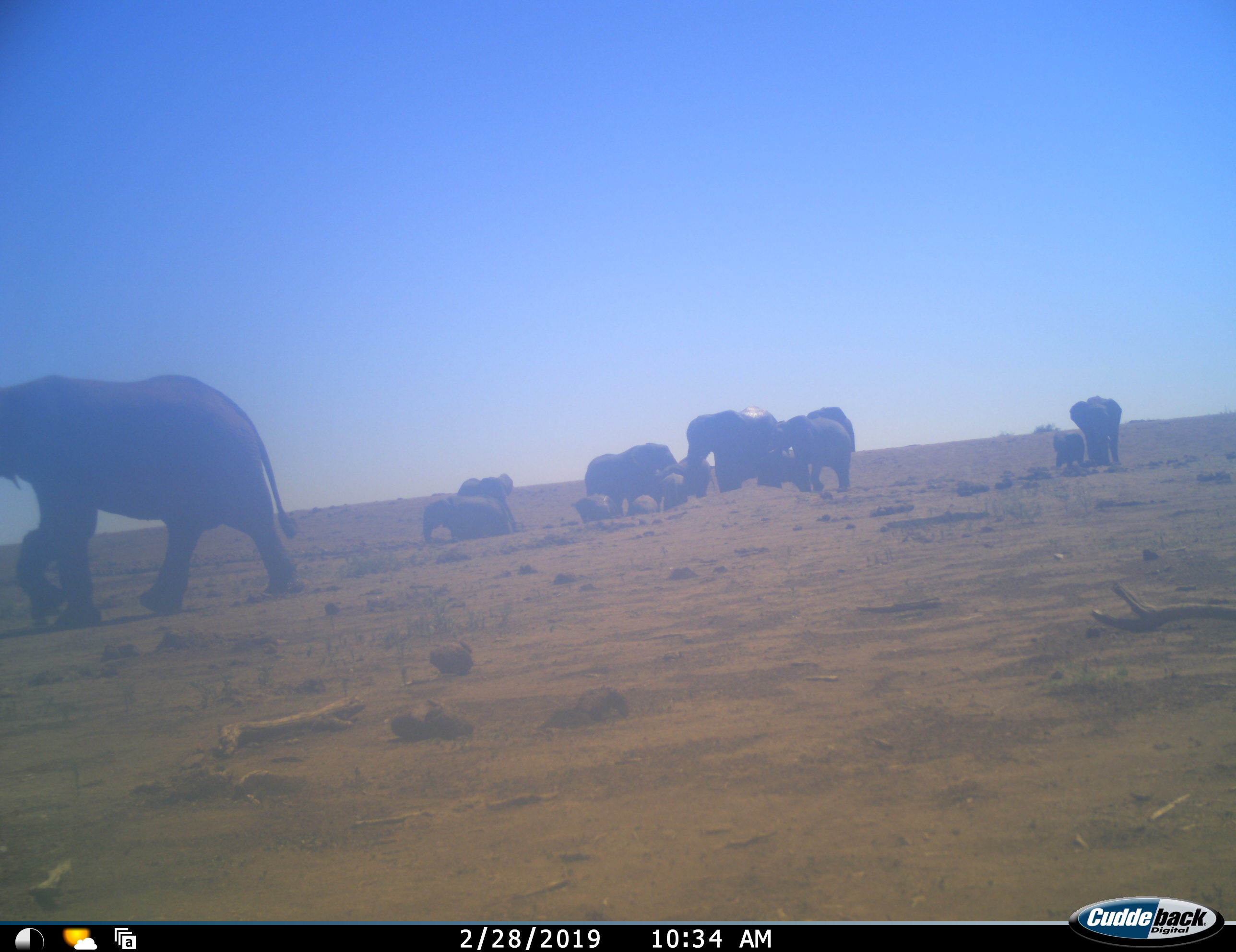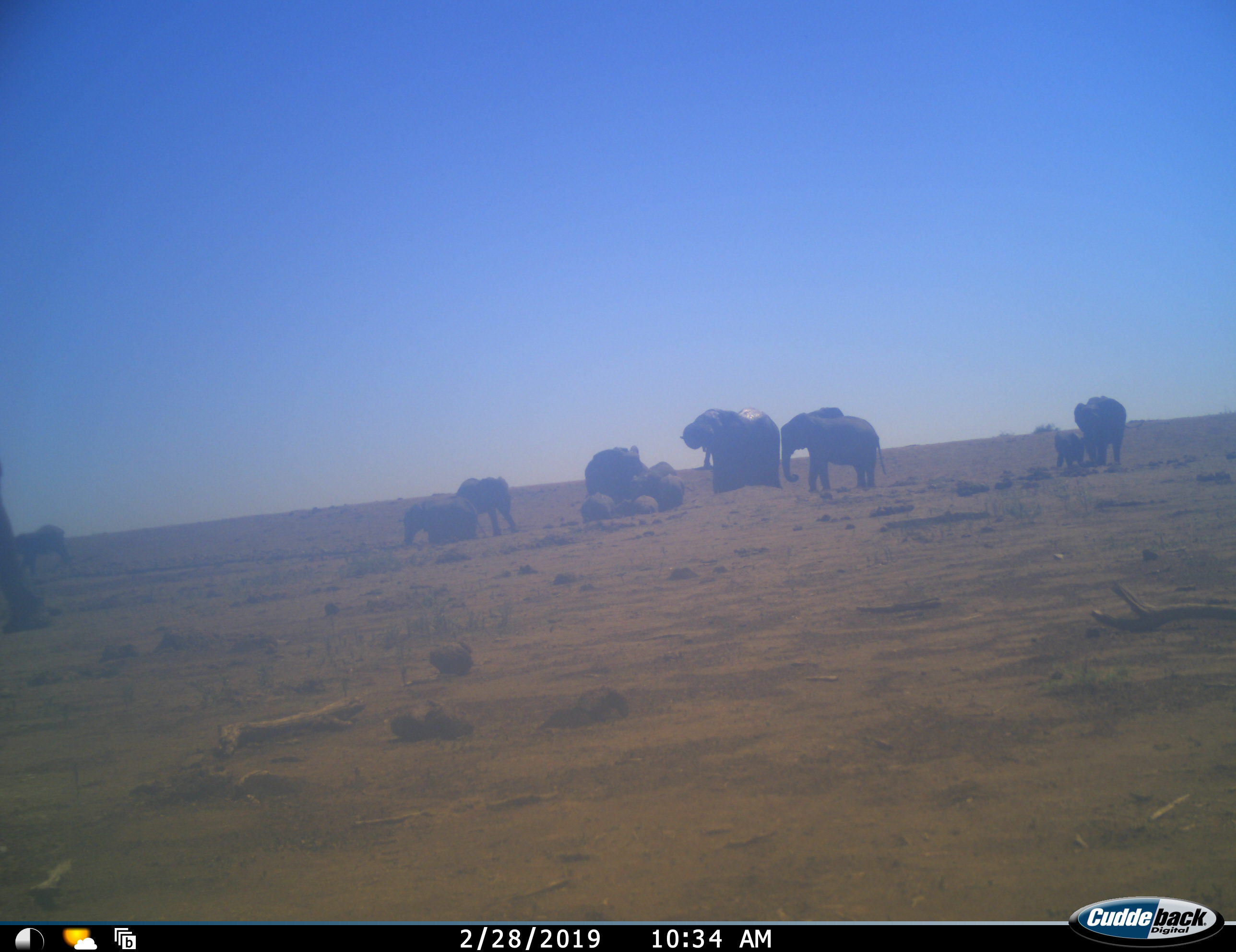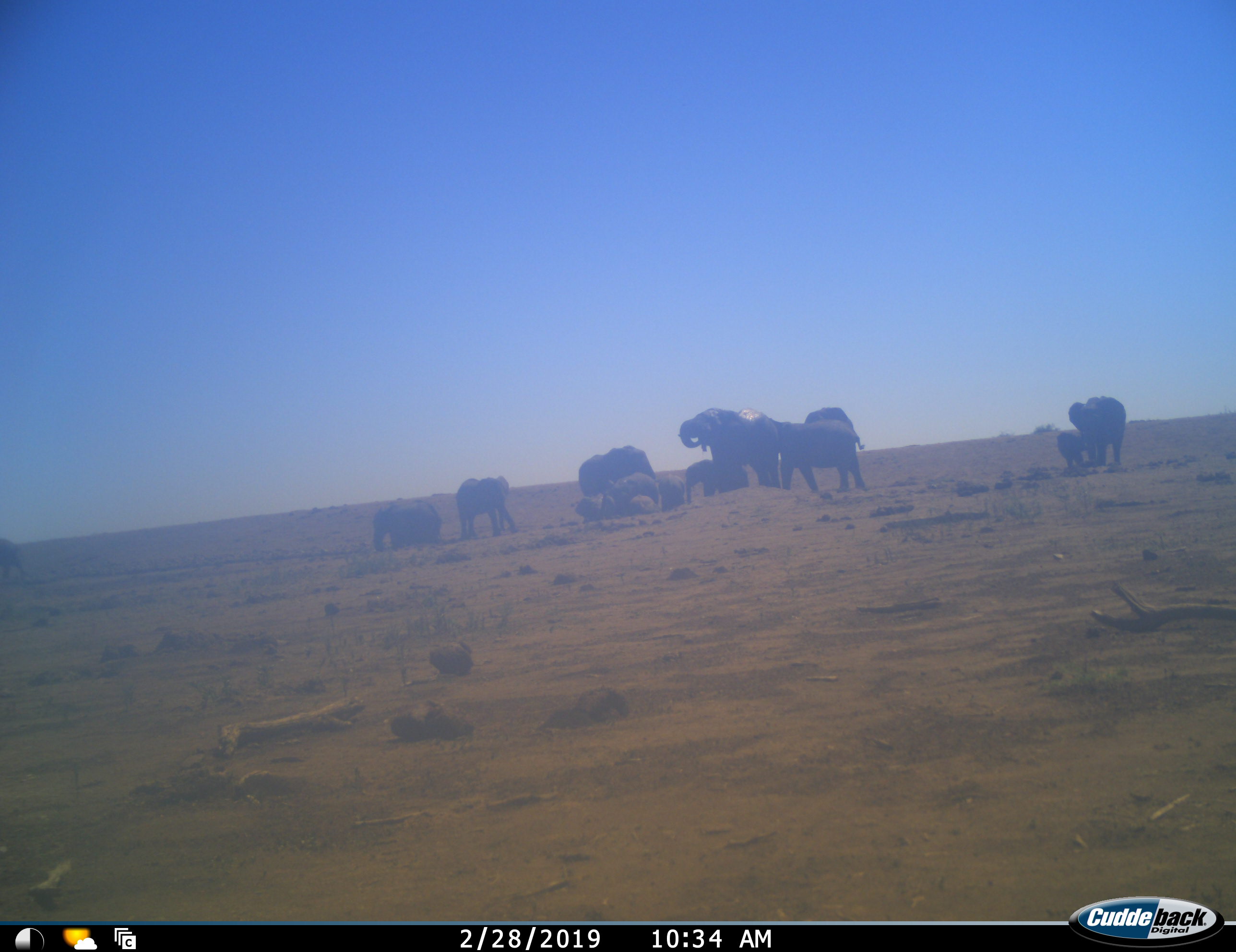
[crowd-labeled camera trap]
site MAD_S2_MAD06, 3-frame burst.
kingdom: Animalia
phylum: Chordata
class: Mammalia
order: Proboscidea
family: Elephantidae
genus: Loxodonta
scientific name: Loxodonta africana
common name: african bush elephant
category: elephant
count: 11-50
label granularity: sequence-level